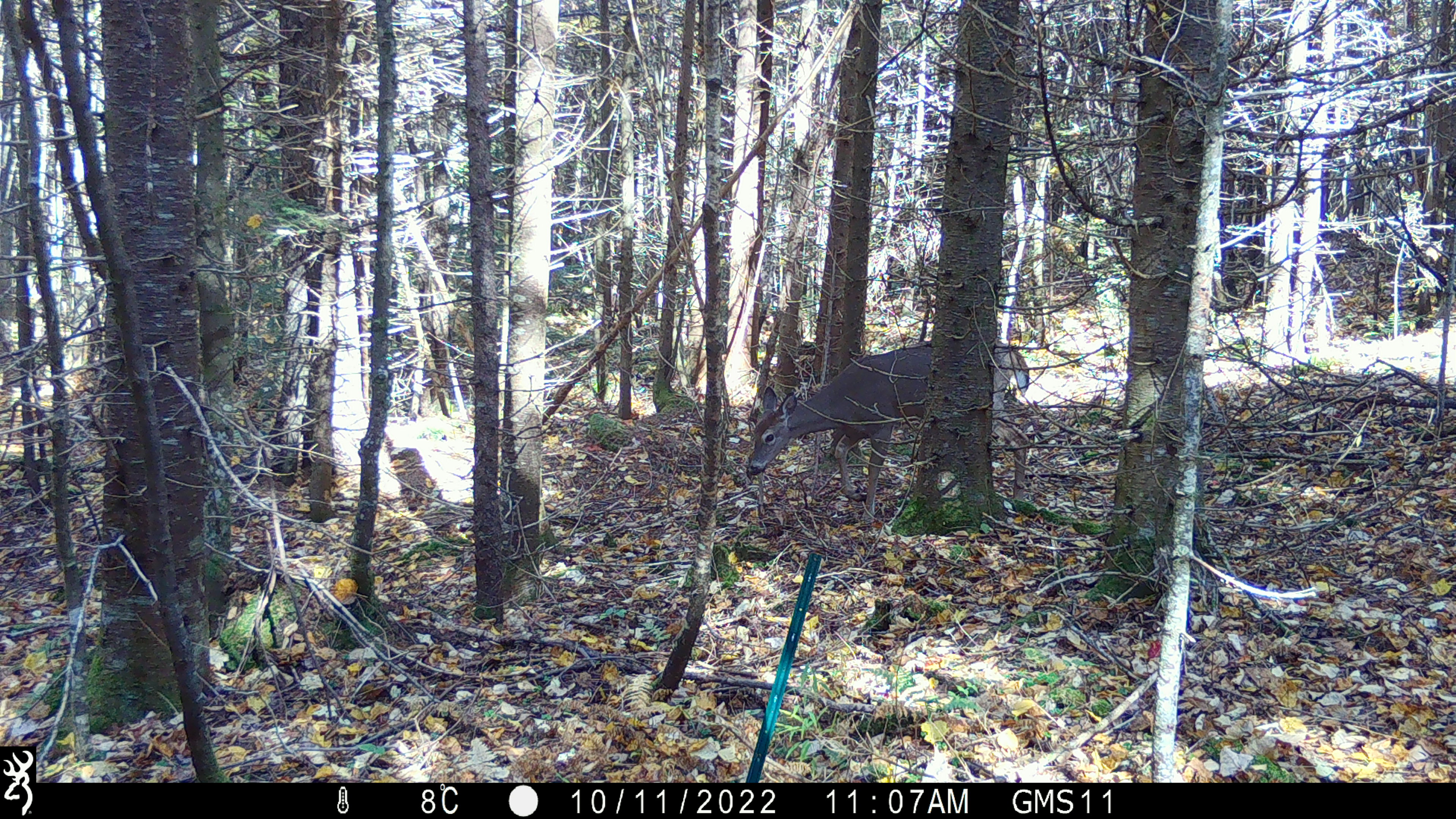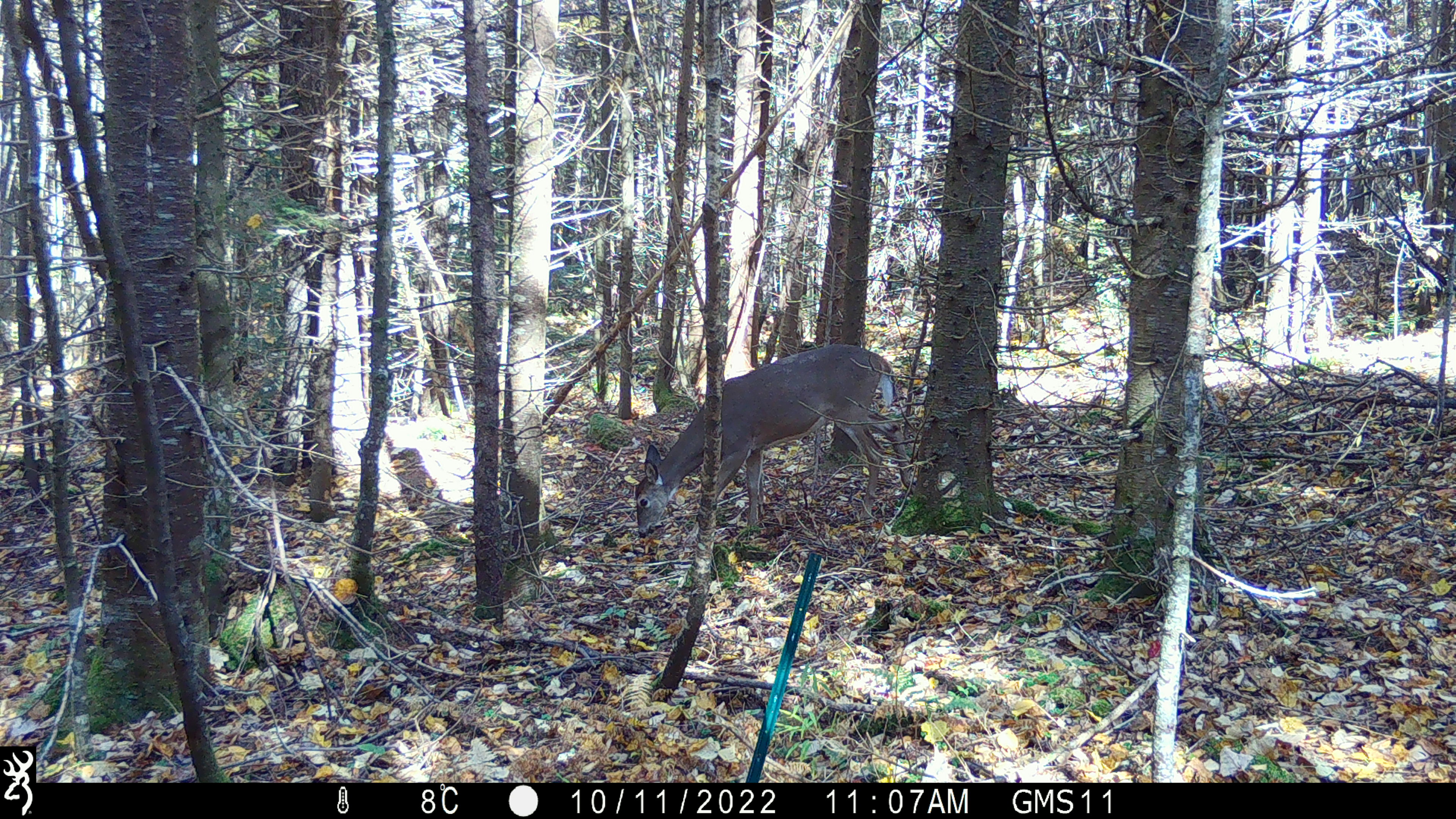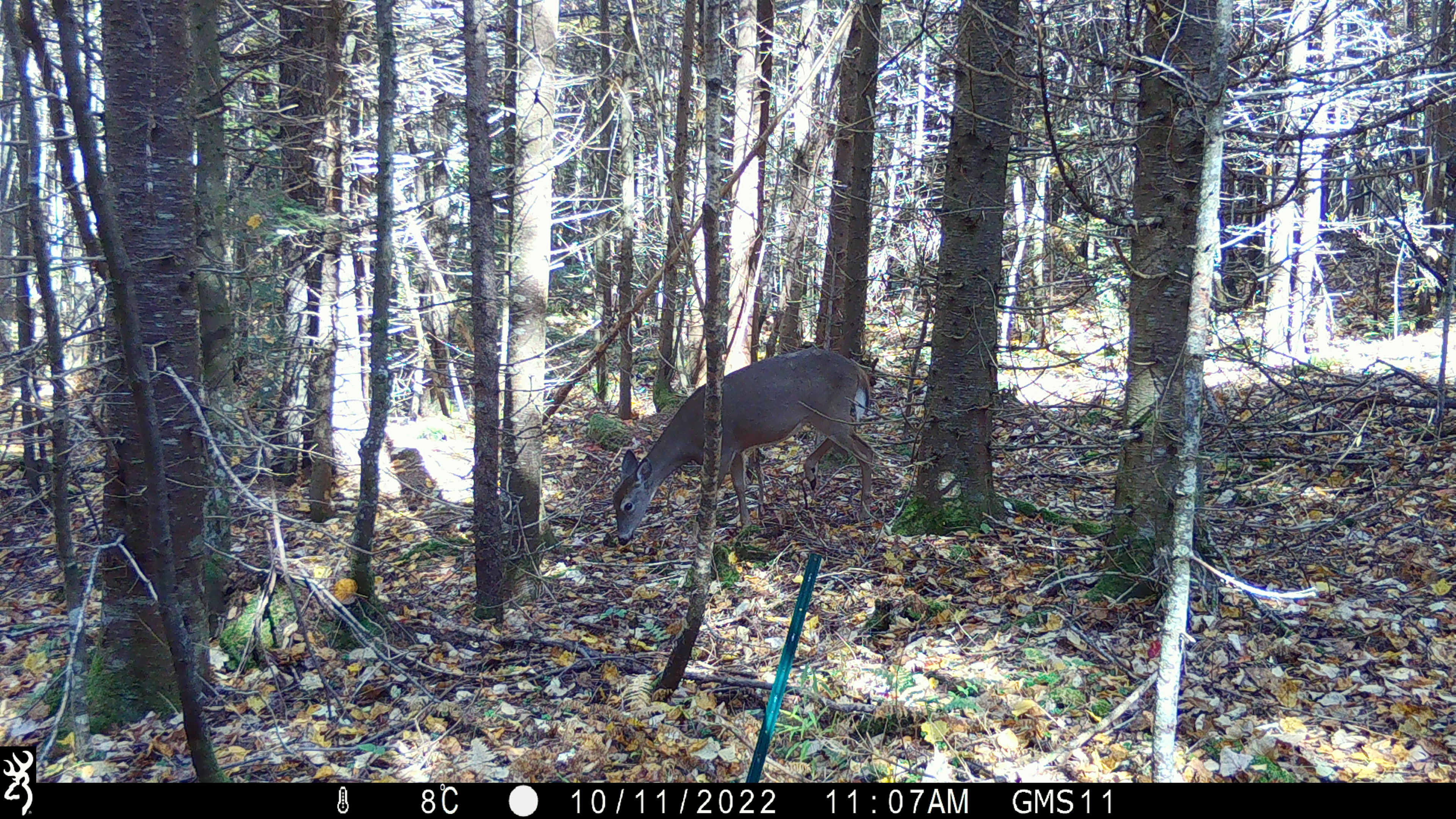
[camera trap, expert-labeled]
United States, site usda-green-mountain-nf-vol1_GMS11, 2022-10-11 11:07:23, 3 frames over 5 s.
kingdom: Animalia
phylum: Chordata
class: Mammalia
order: Artiodactyla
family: Cervidae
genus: Odocoileus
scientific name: Odocoileus virginianus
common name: white-tailed deer